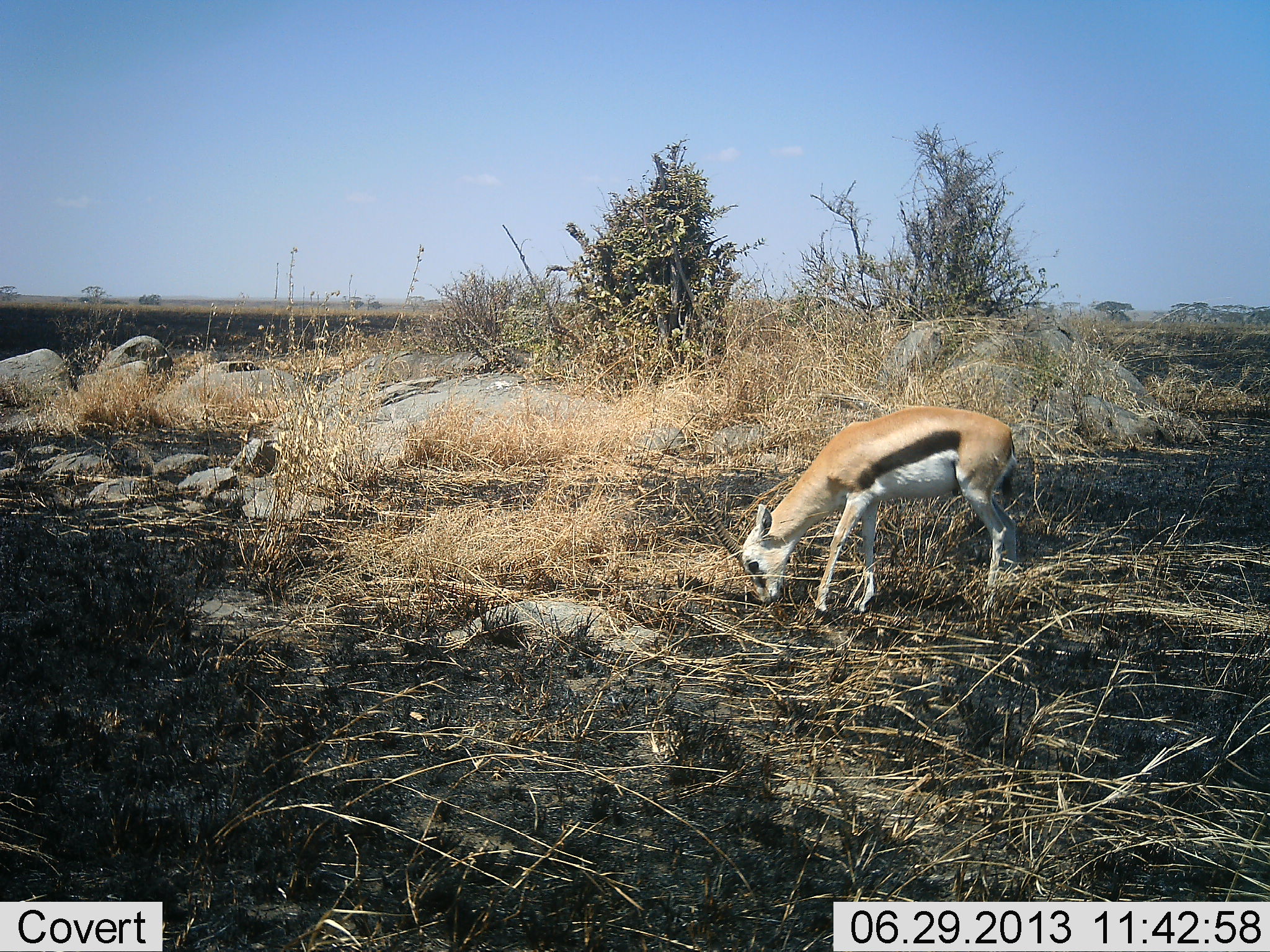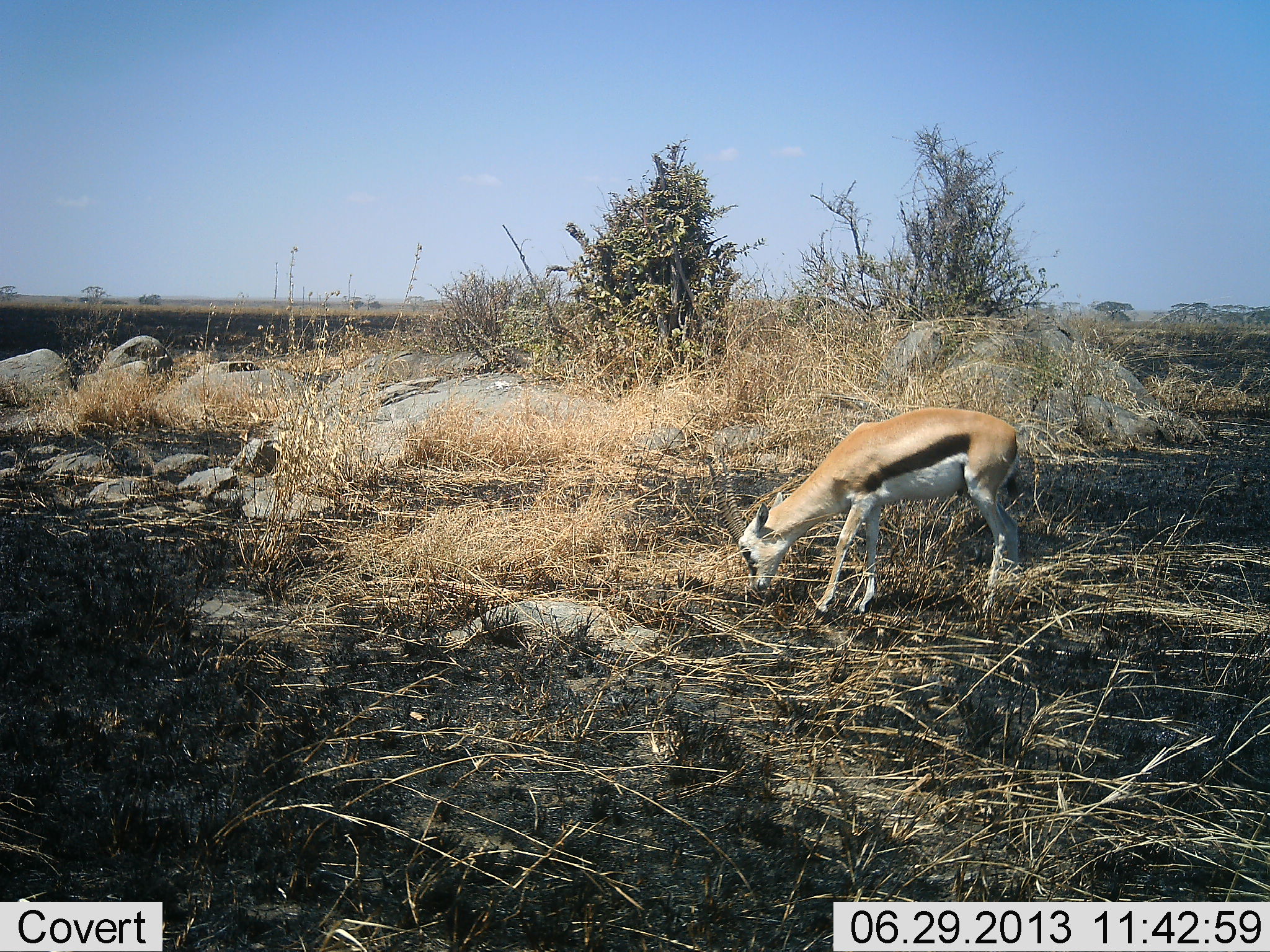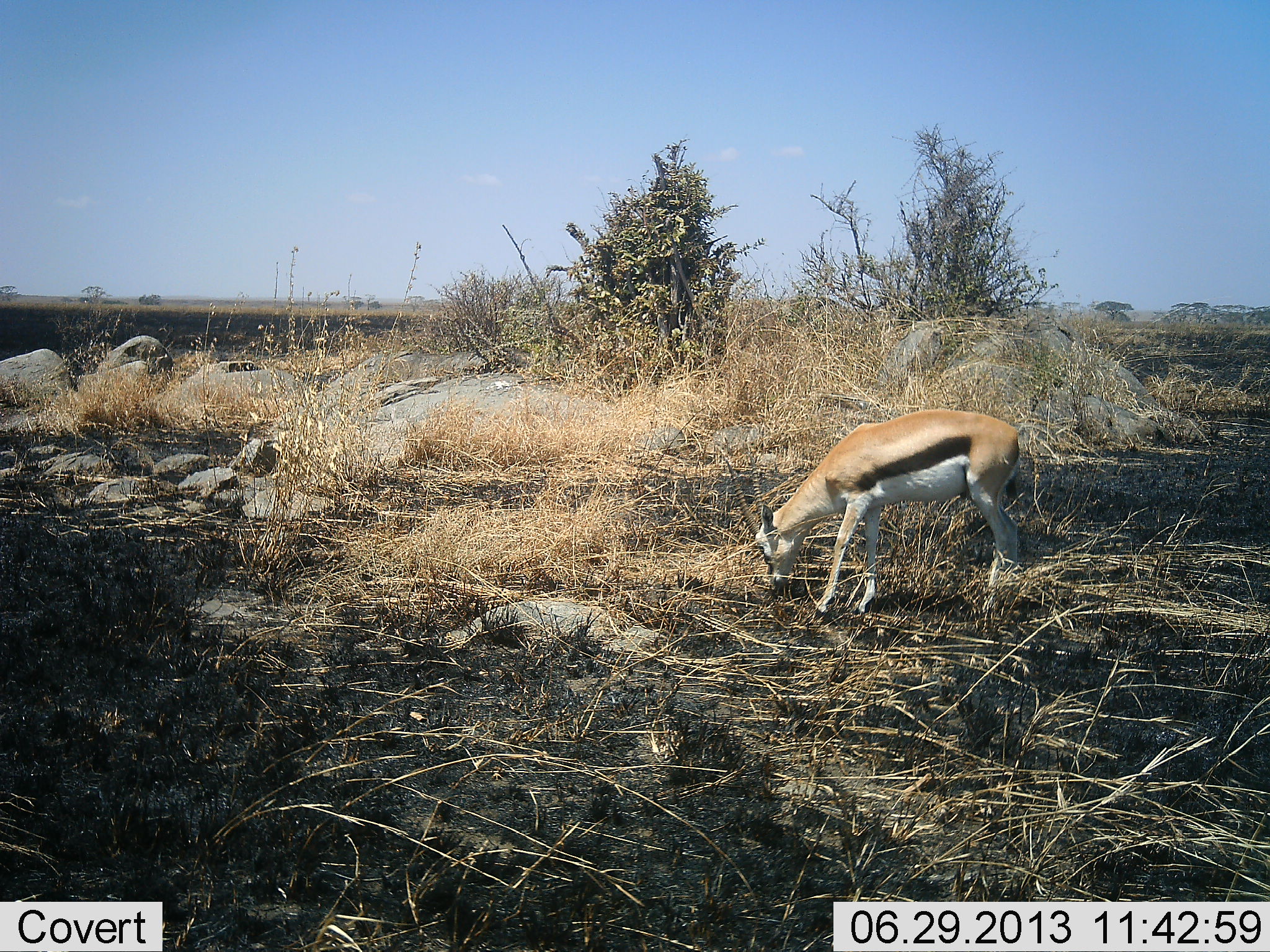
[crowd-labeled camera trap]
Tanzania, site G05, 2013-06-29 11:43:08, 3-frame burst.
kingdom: Animalia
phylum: Chordata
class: Mammalia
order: Artiodactyla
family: Bovidae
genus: Eudorcas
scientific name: Eudorcas thomsonii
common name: thomson's gazelle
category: gazellethomsons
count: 1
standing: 26%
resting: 0%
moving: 0%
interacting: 0%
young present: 0%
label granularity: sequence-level